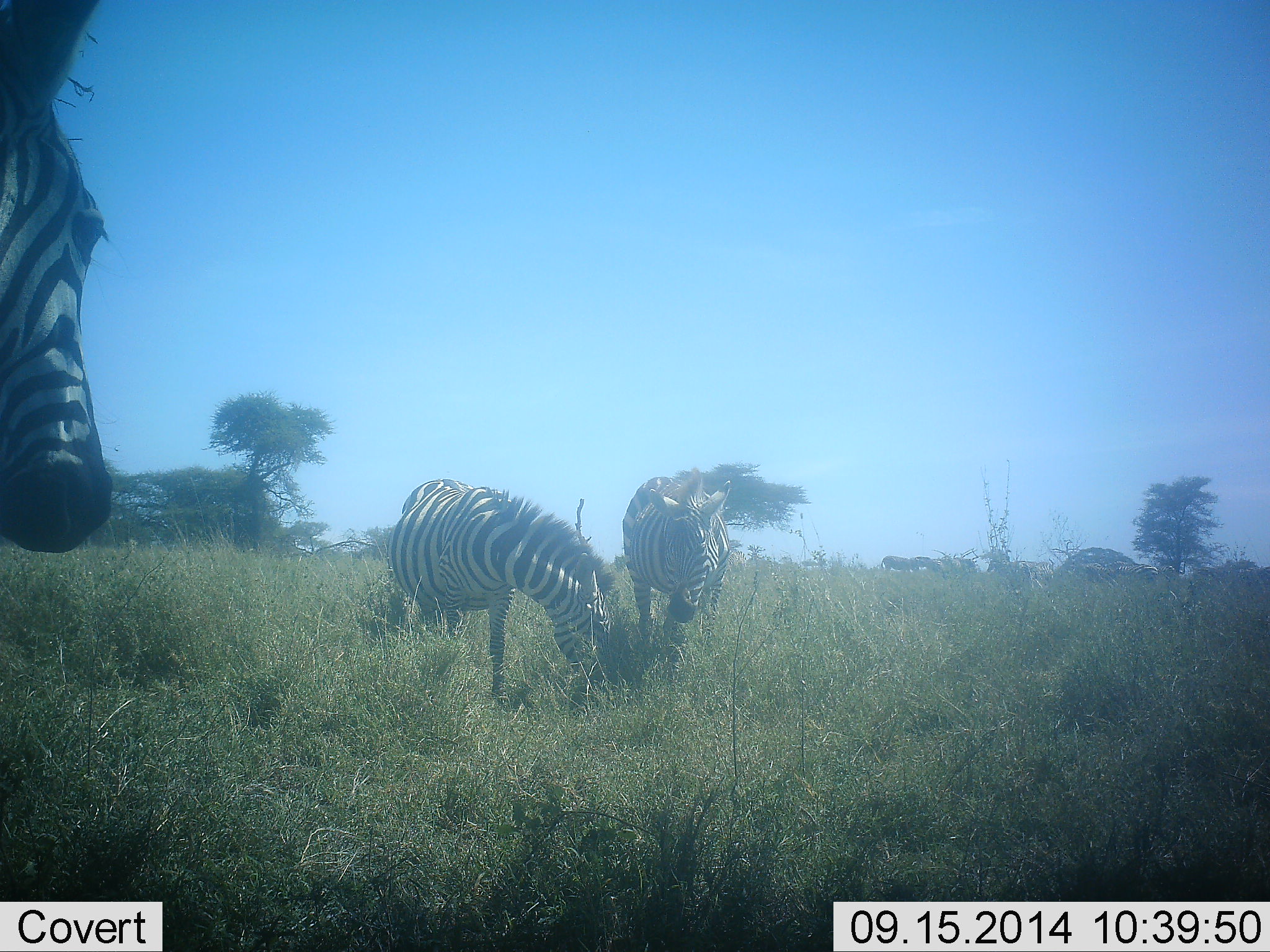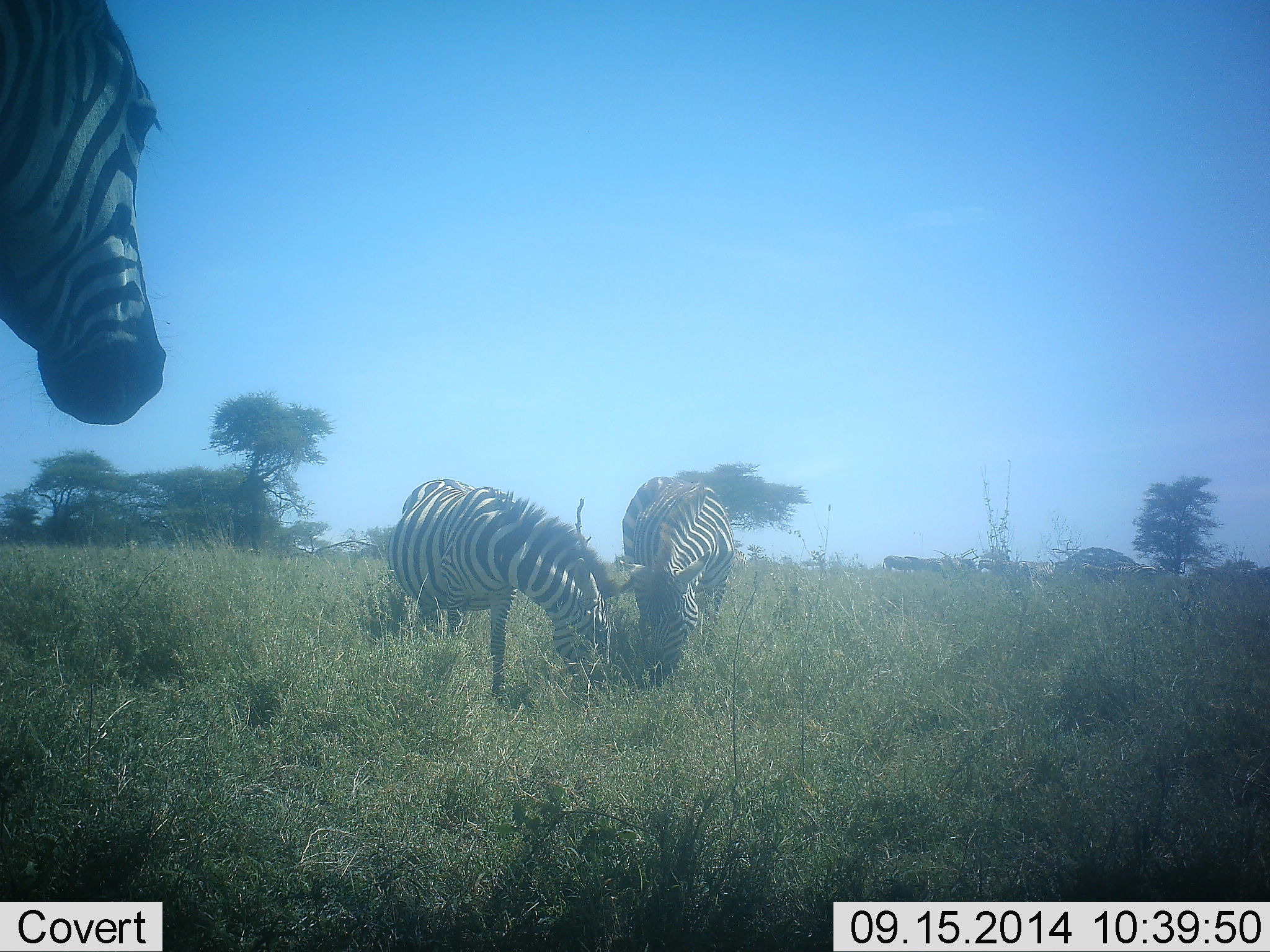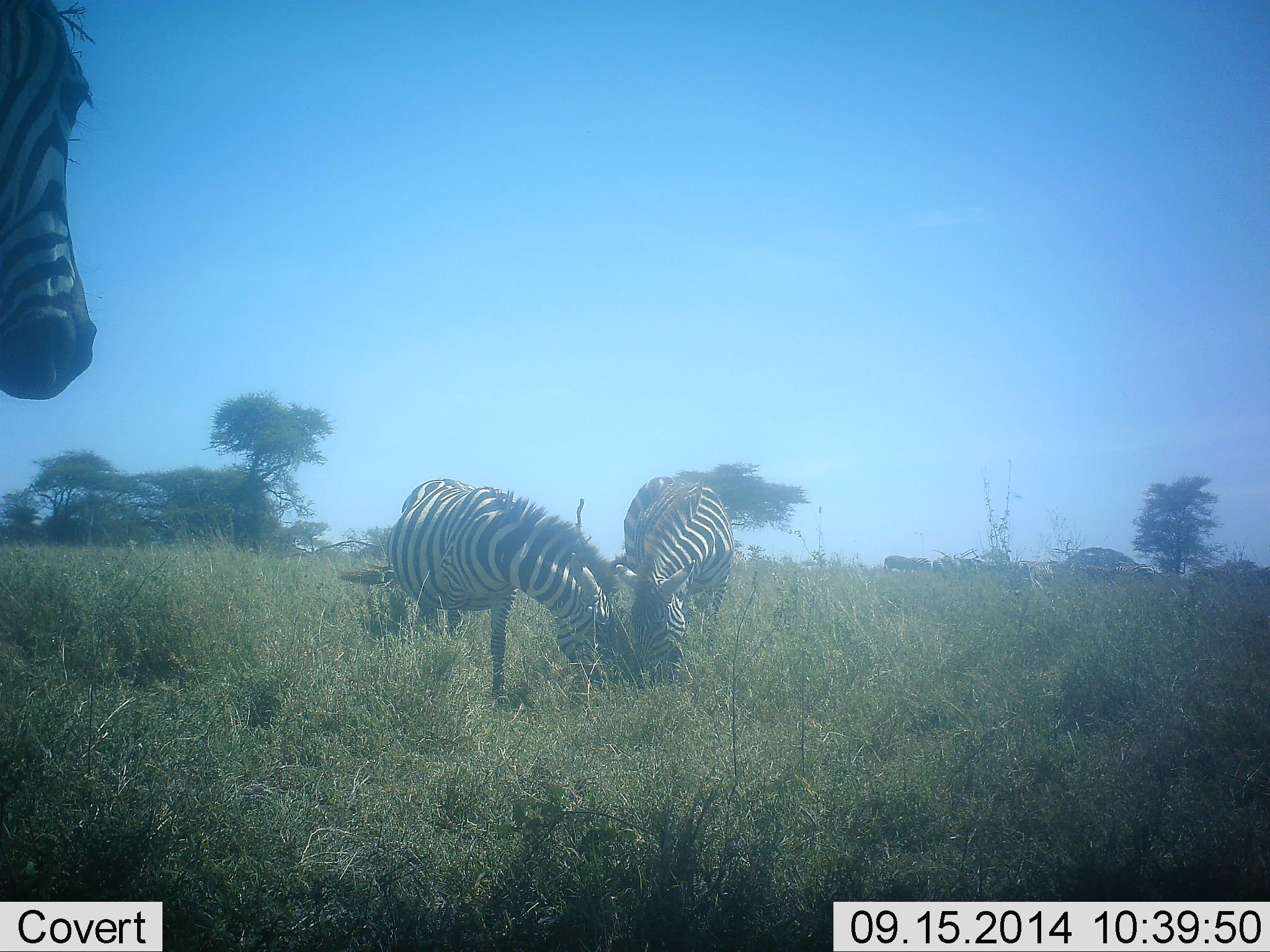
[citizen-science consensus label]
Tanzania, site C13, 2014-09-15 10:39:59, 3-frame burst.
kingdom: Animalia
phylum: Chordata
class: Mammalia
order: Perissodactyla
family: Equidae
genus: Equus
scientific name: Equus quagga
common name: plains zebra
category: zebra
Zebra (plains zebra) (Equus quagga), count 3. Behavior (volunteer vote fractions): standing 60%, resting 10%, moving 30%, interacting 0%. Young present (vote fraction): 0%. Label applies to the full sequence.